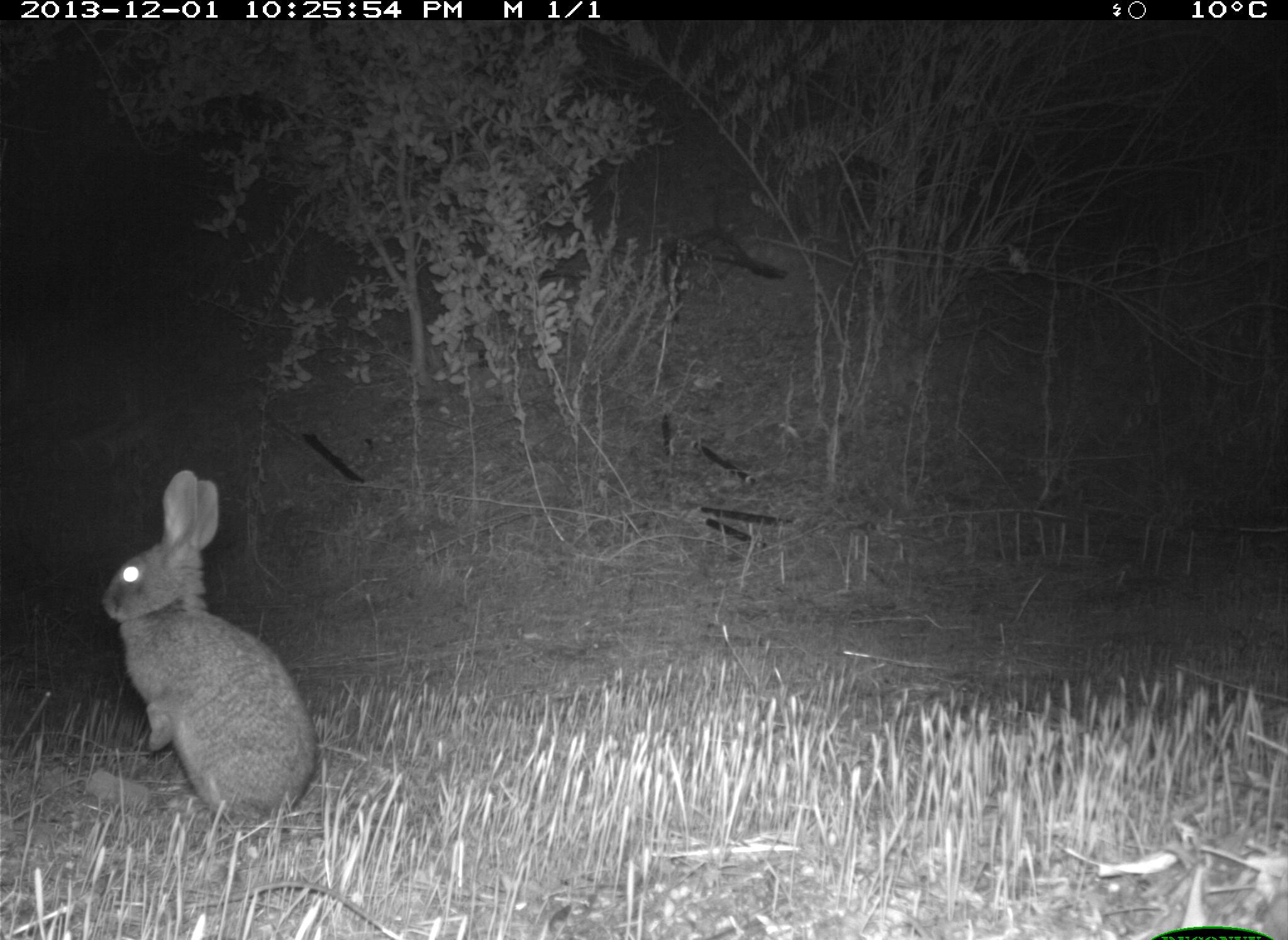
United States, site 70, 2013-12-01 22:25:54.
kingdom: Animalia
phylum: Chordata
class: Mammalia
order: Lagomorpha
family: Leporidae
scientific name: Leporidae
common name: rabbits and hares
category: rabbit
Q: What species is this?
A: Rabbit (rabbits and hares) (Leporidae).